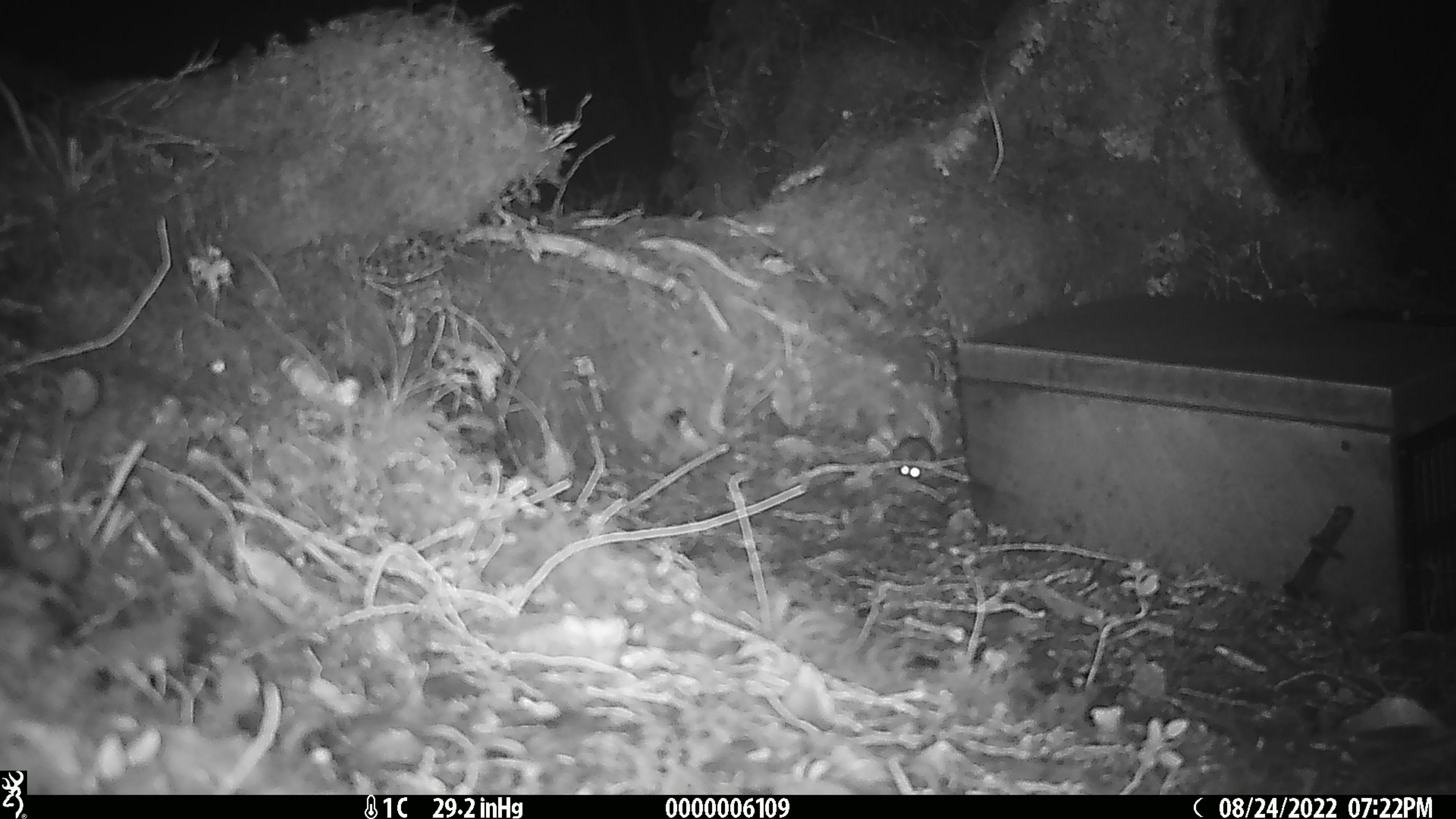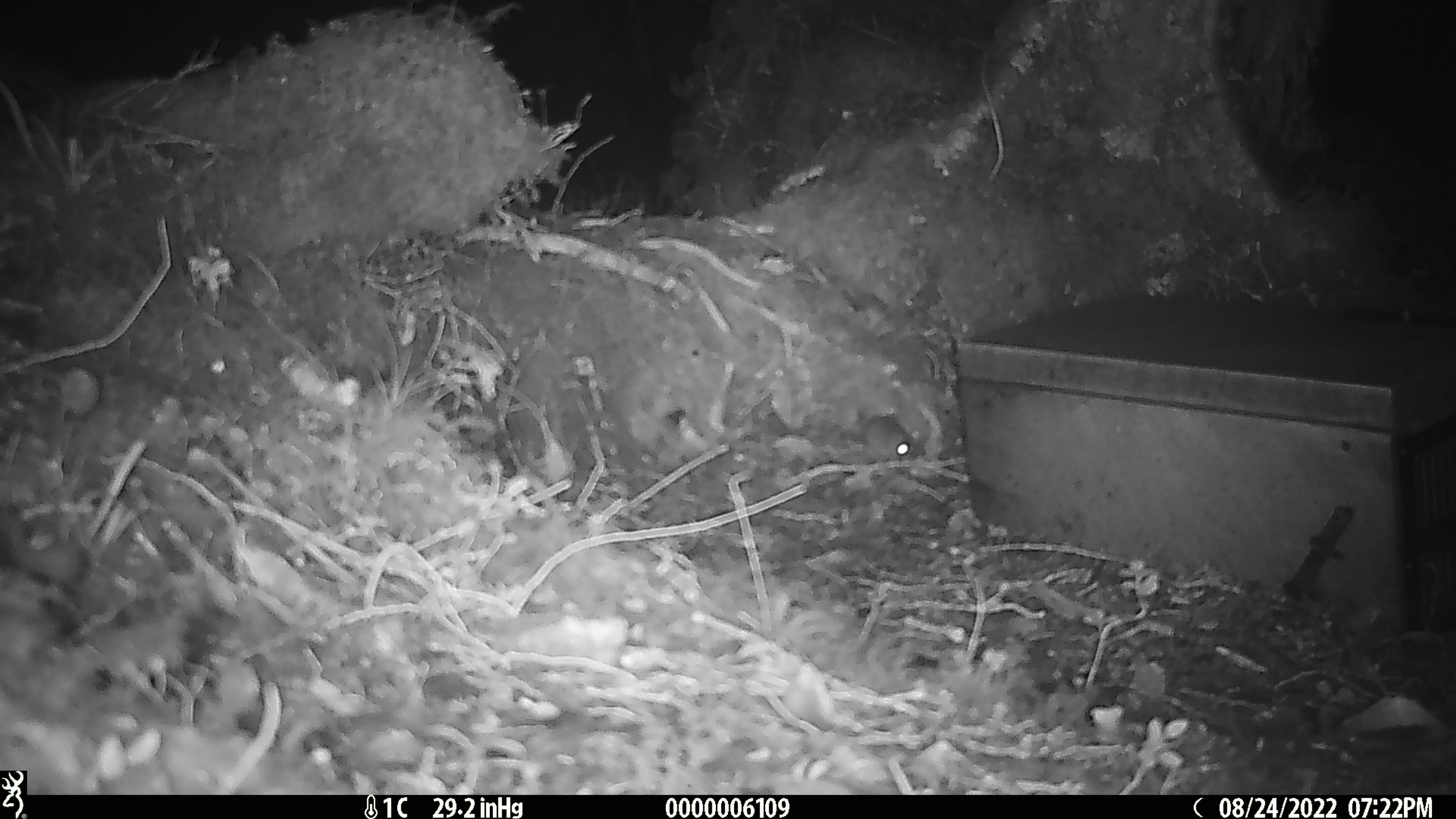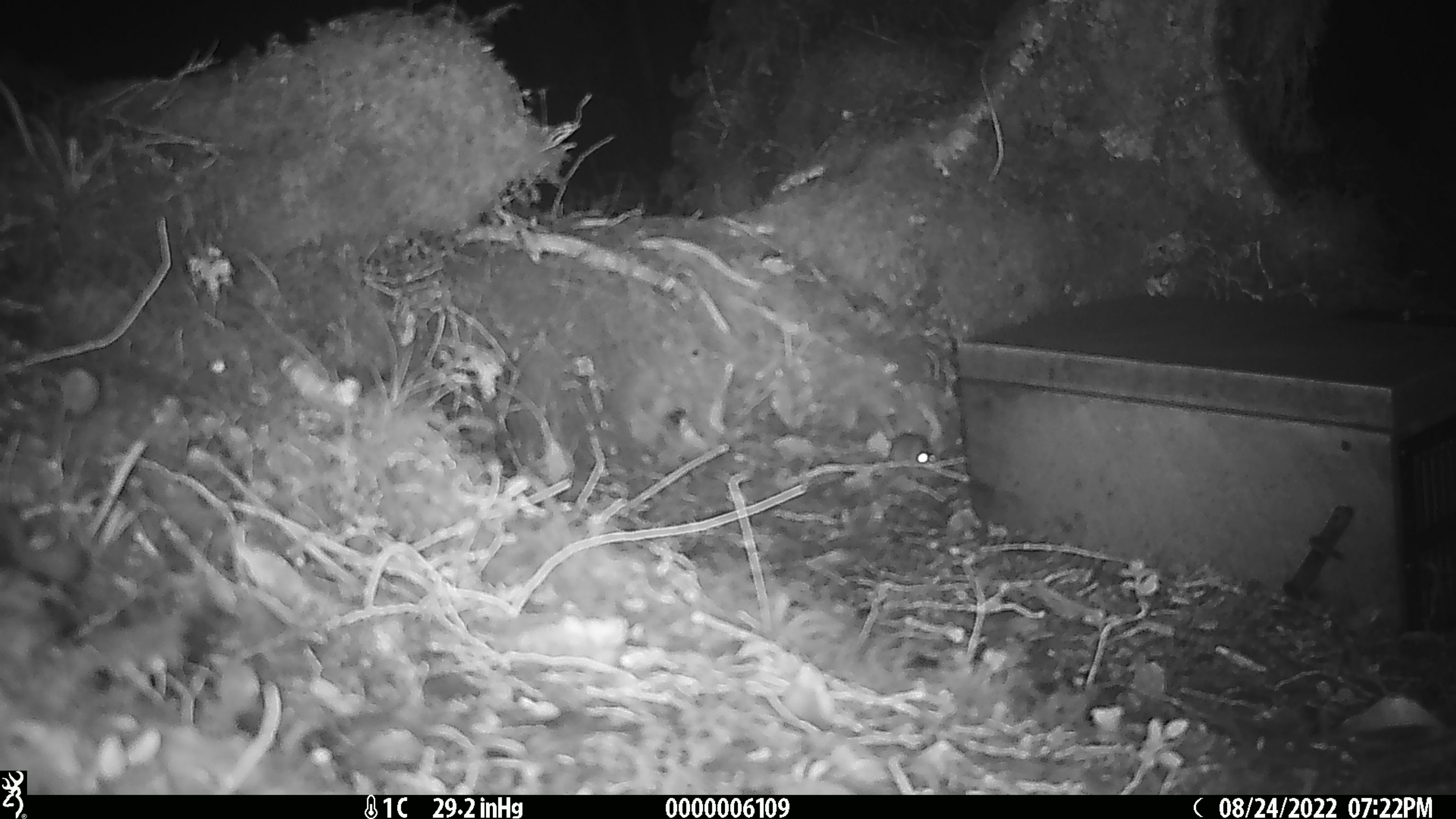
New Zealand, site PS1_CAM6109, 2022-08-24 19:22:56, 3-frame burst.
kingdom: Animalia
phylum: Chordata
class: Mammalia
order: Rodentia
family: Muridae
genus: Mus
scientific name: Mus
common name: mouse